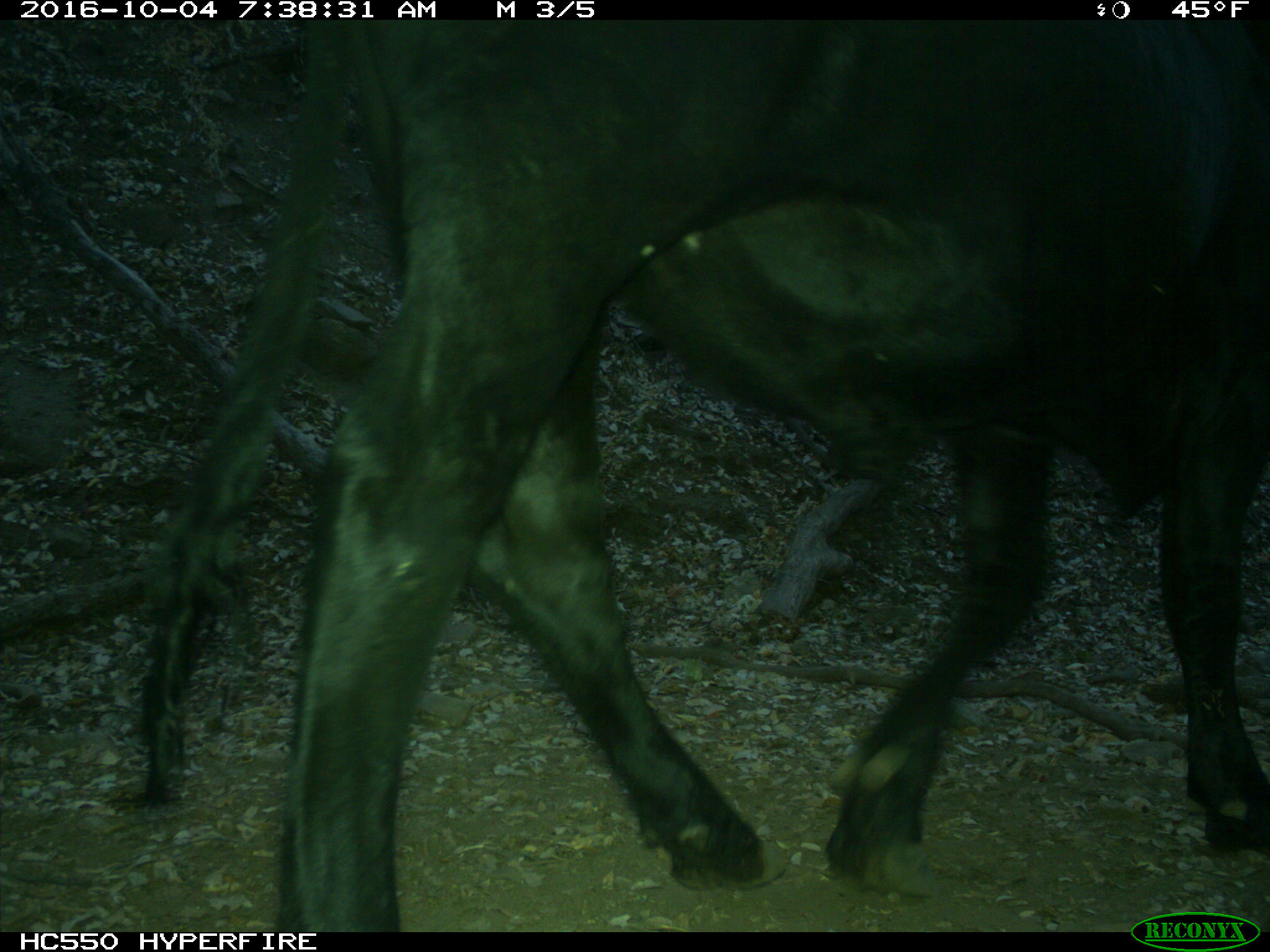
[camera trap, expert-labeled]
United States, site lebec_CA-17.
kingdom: Animalia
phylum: Chordata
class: Mammalia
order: Artiodactyla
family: Bovidae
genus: Bos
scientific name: Bos taurus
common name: domestic cow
Bos taurus (domestic cow).